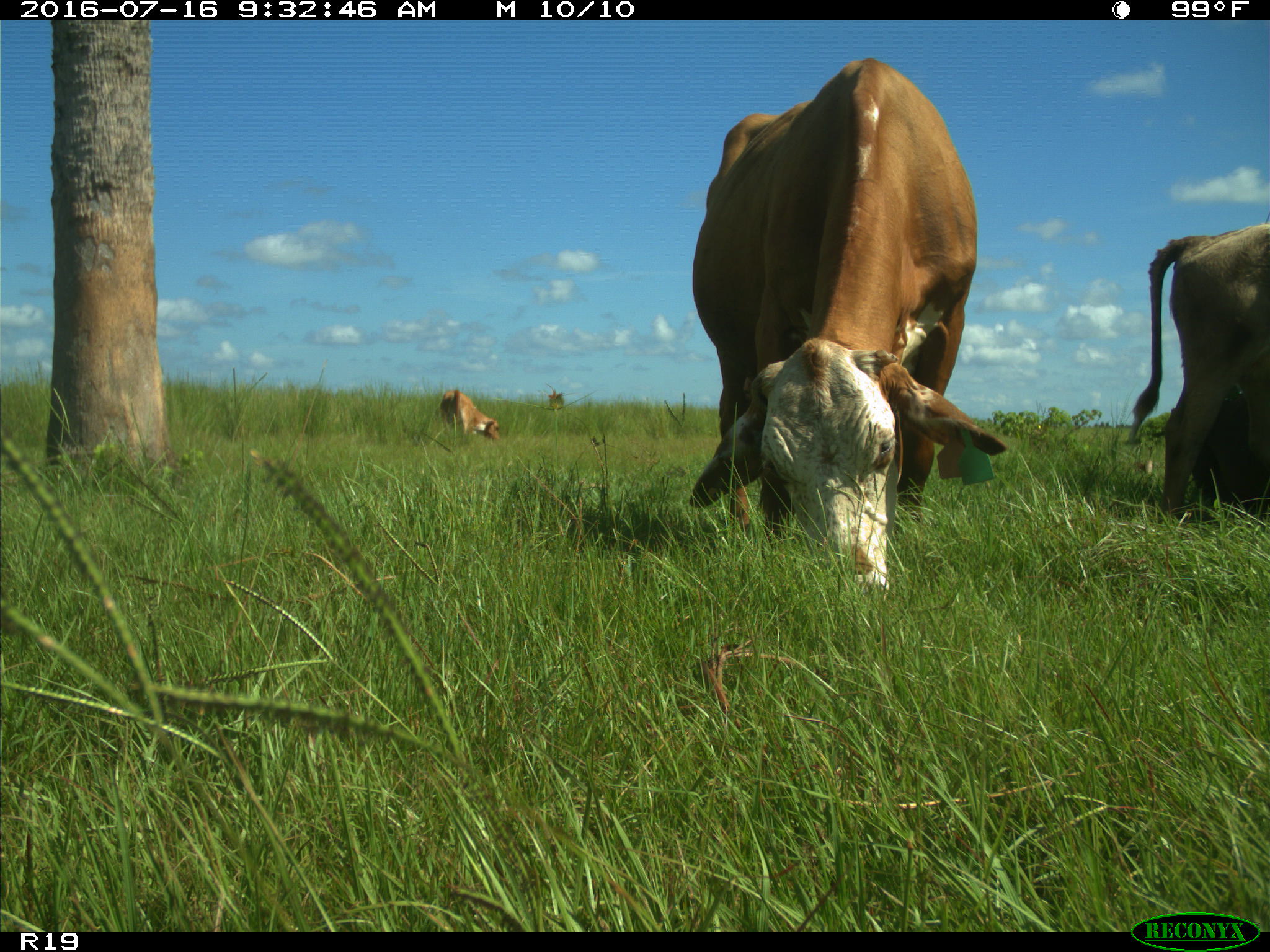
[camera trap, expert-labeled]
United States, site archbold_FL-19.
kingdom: Animalia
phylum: Chordata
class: Mammalia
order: Artiodactyla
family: Bovidae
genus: Bos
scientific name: Bos taurus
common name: domestic cow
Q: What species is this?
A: Bos taurus (domestic cow).